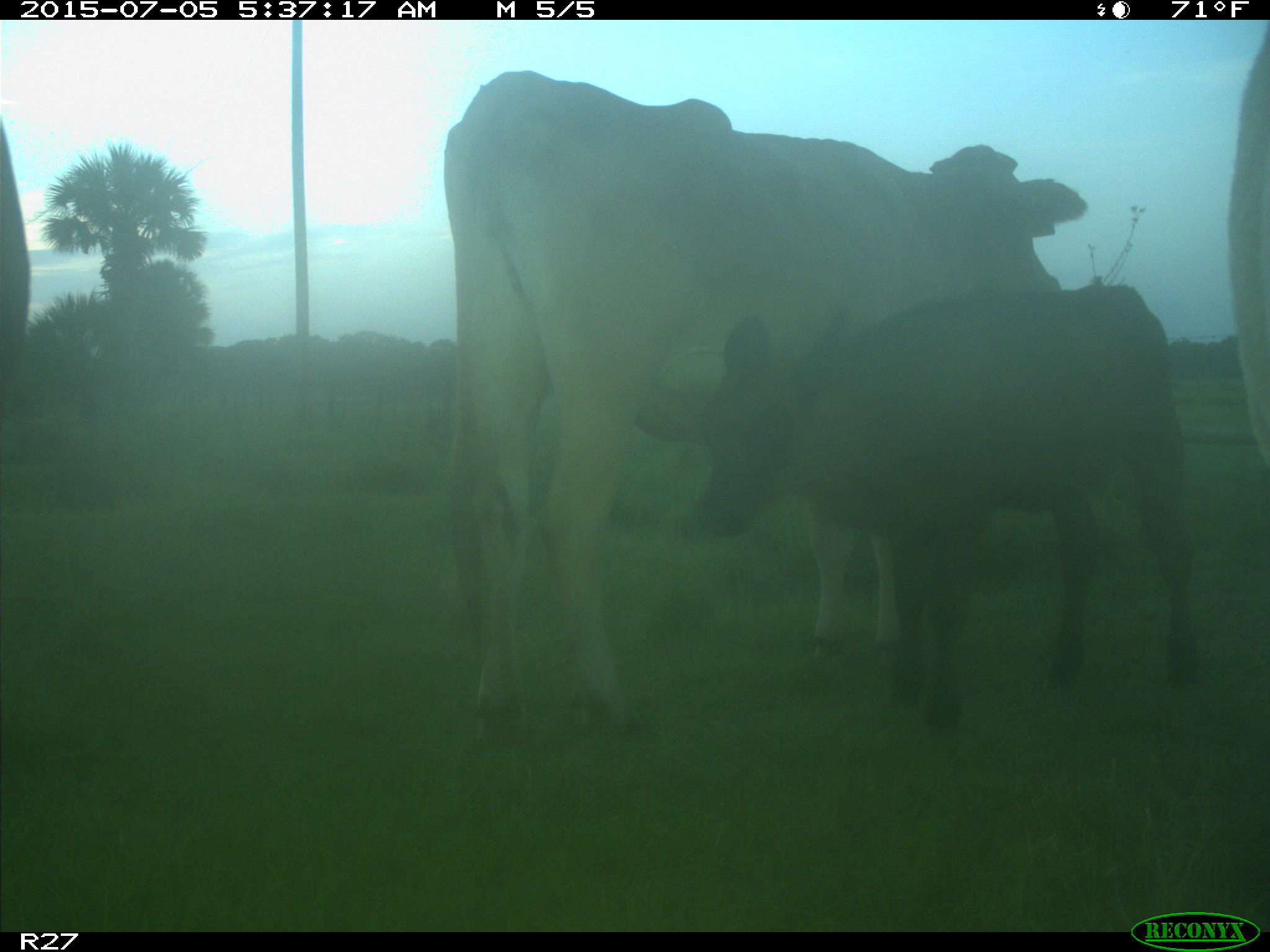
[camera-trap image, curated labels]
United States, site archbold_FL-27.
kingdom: Animalia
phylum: Chordata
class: Mammalia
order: Artiodactyla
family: Bovidae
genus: Bos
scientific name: Bos taurus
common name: domestic cow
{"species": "Bos taurus (domestic cow)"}